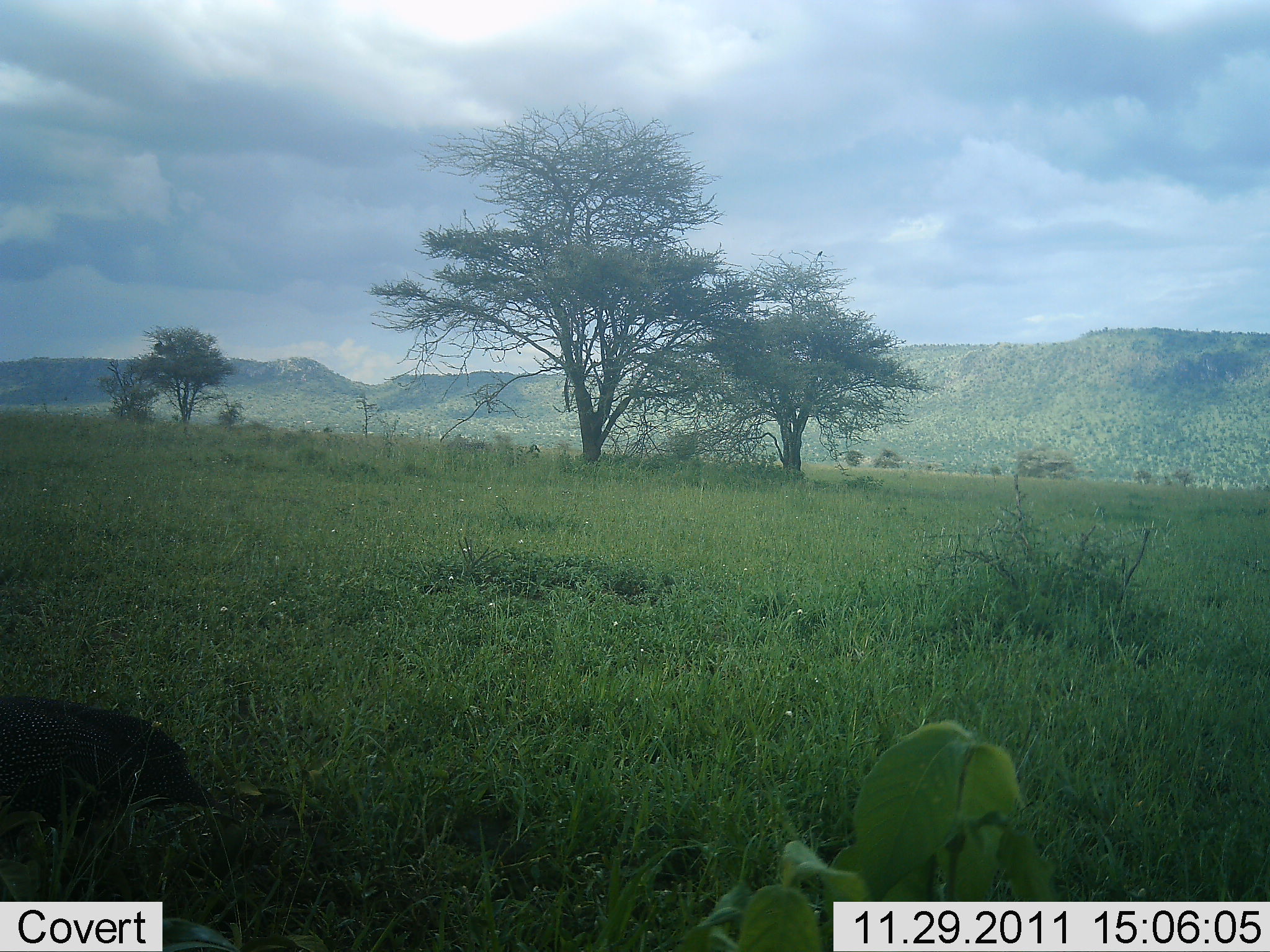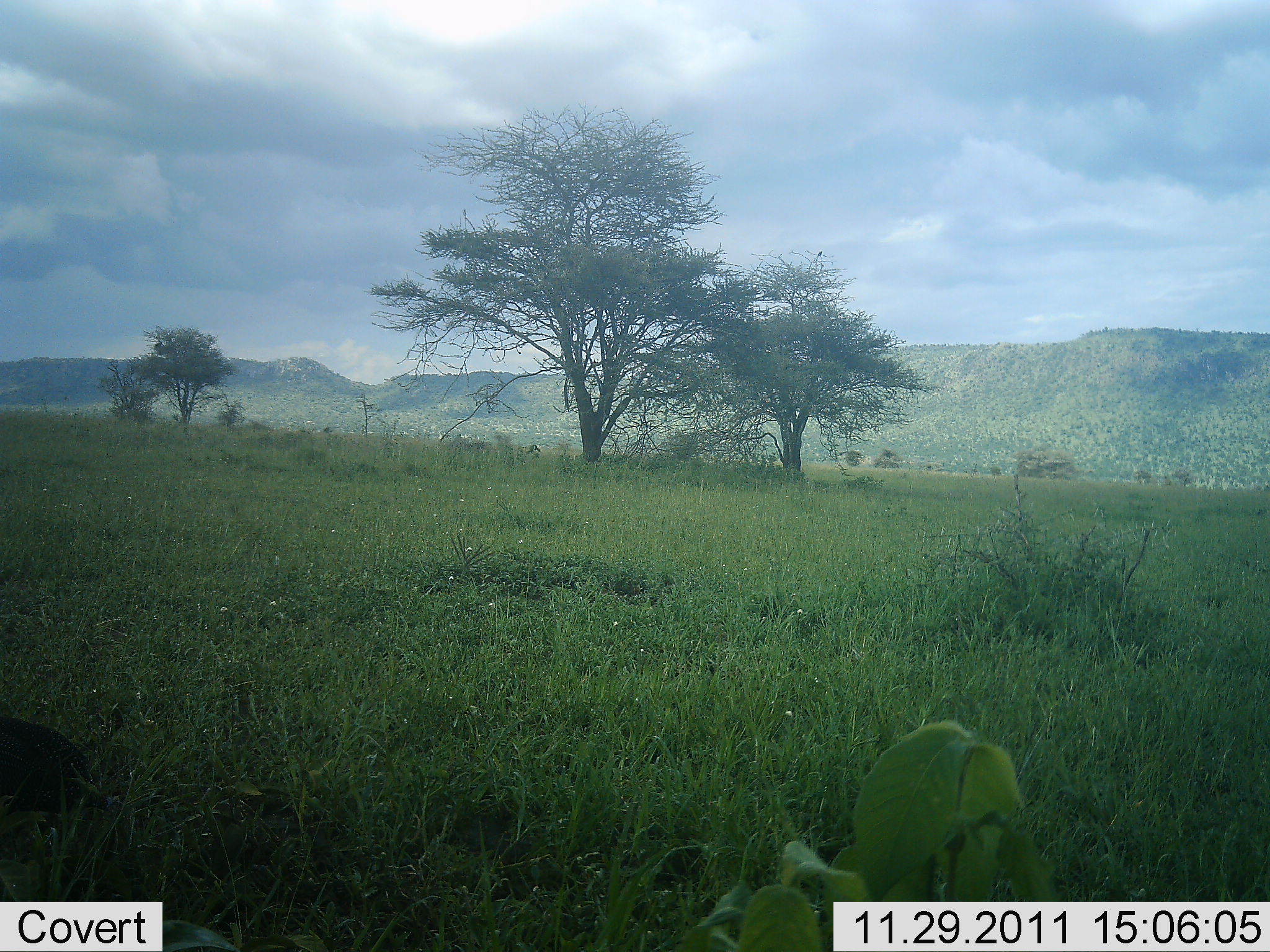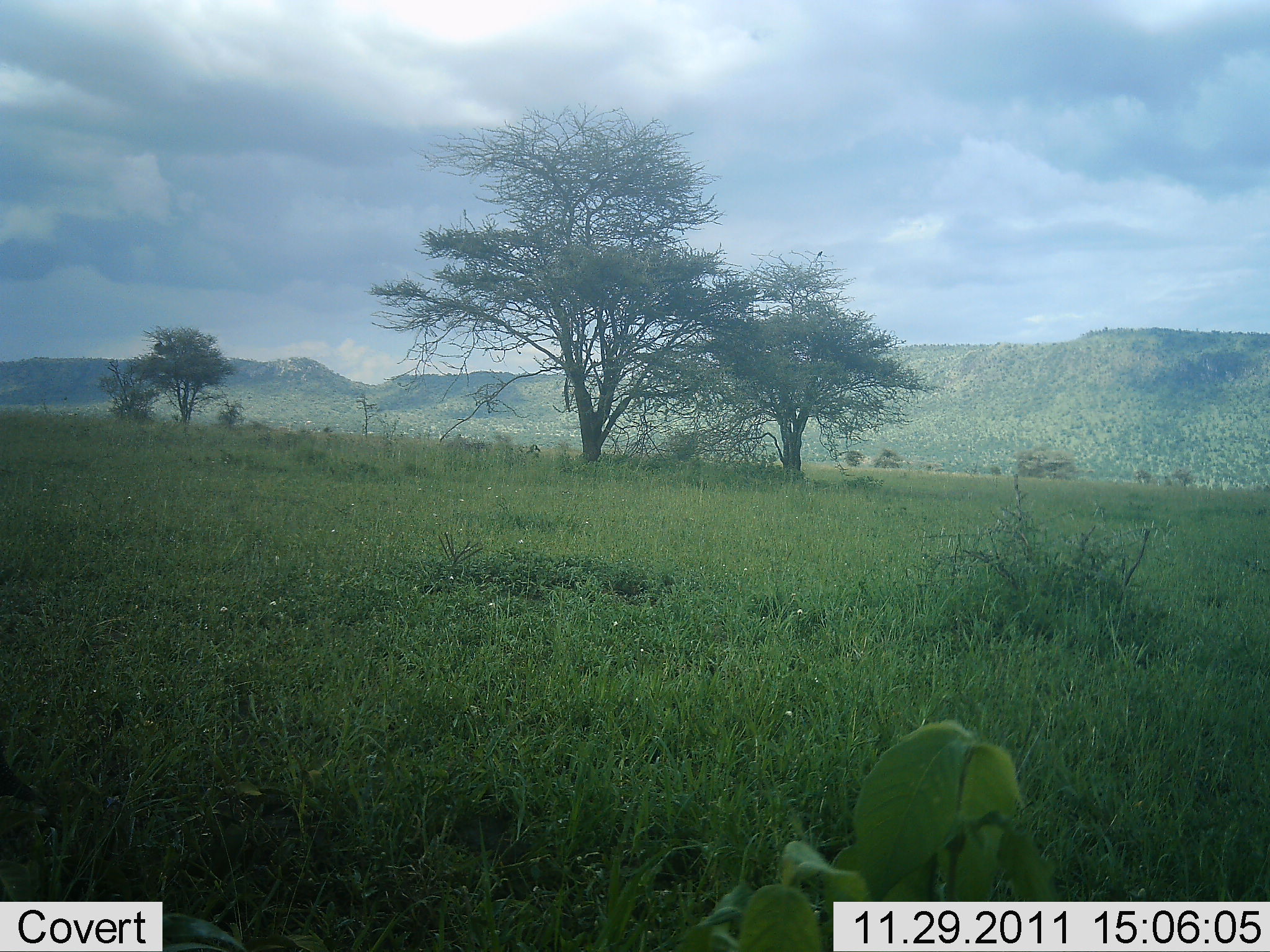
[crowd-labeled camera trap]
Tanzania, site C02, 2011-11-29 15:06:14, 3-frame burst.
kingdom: Animalia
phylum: Chordata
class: Aves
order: Galliformes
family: Numididae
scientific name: Numididae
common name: guinea fowl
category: guineafowl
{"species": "guineafowl (guinea fowl) (Numididae)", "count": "1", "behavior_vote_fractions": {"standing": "0%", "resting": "0%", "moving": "100%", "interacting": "0%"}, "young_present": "0%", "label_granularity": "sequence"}